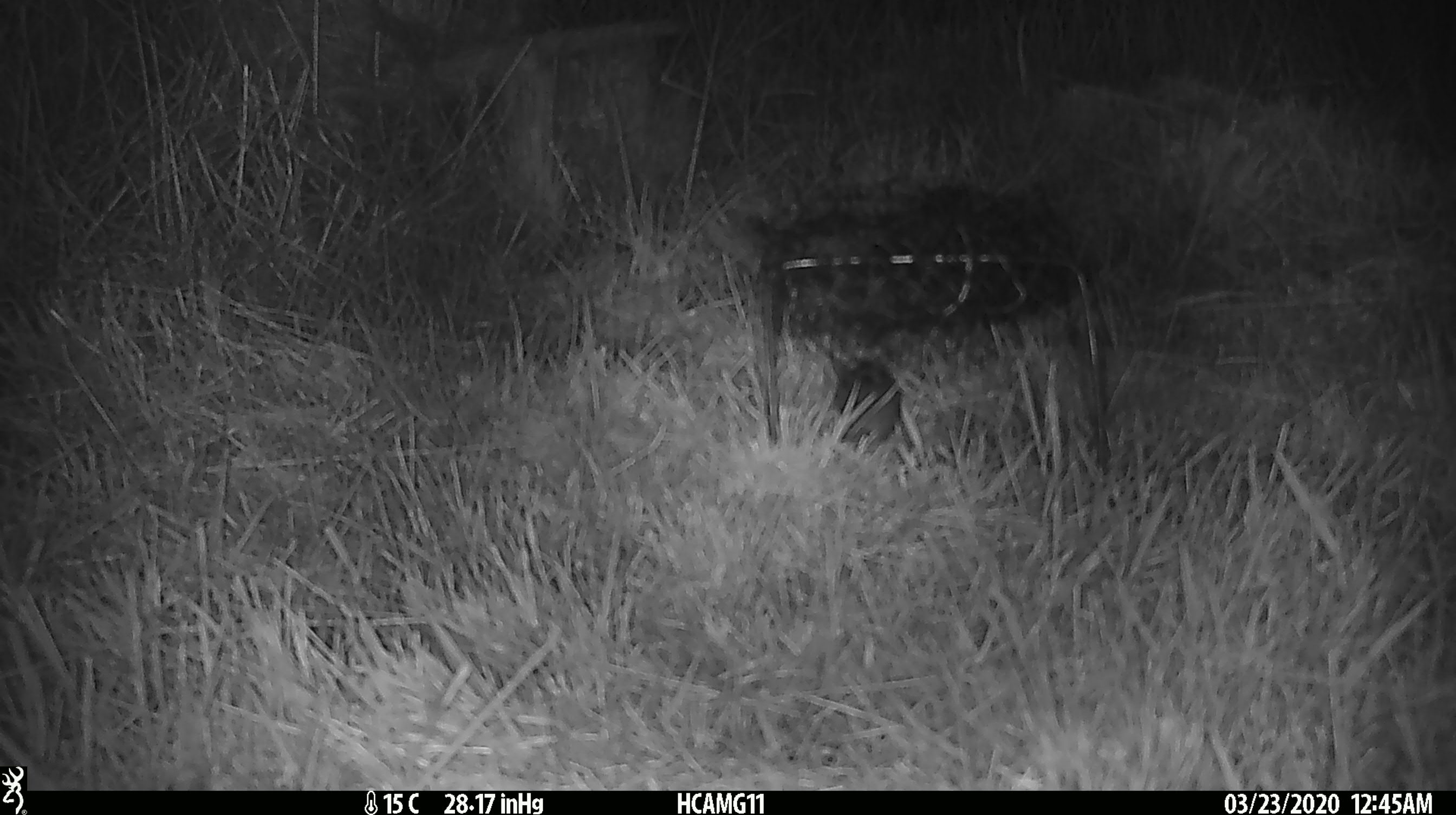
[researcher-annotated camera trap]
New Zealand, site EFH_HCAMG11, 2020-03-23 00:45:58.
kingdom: Animalia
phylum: Chordata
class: Mammalia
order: Rodentia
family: Muridae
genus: Mus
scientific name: Mus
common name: mouse